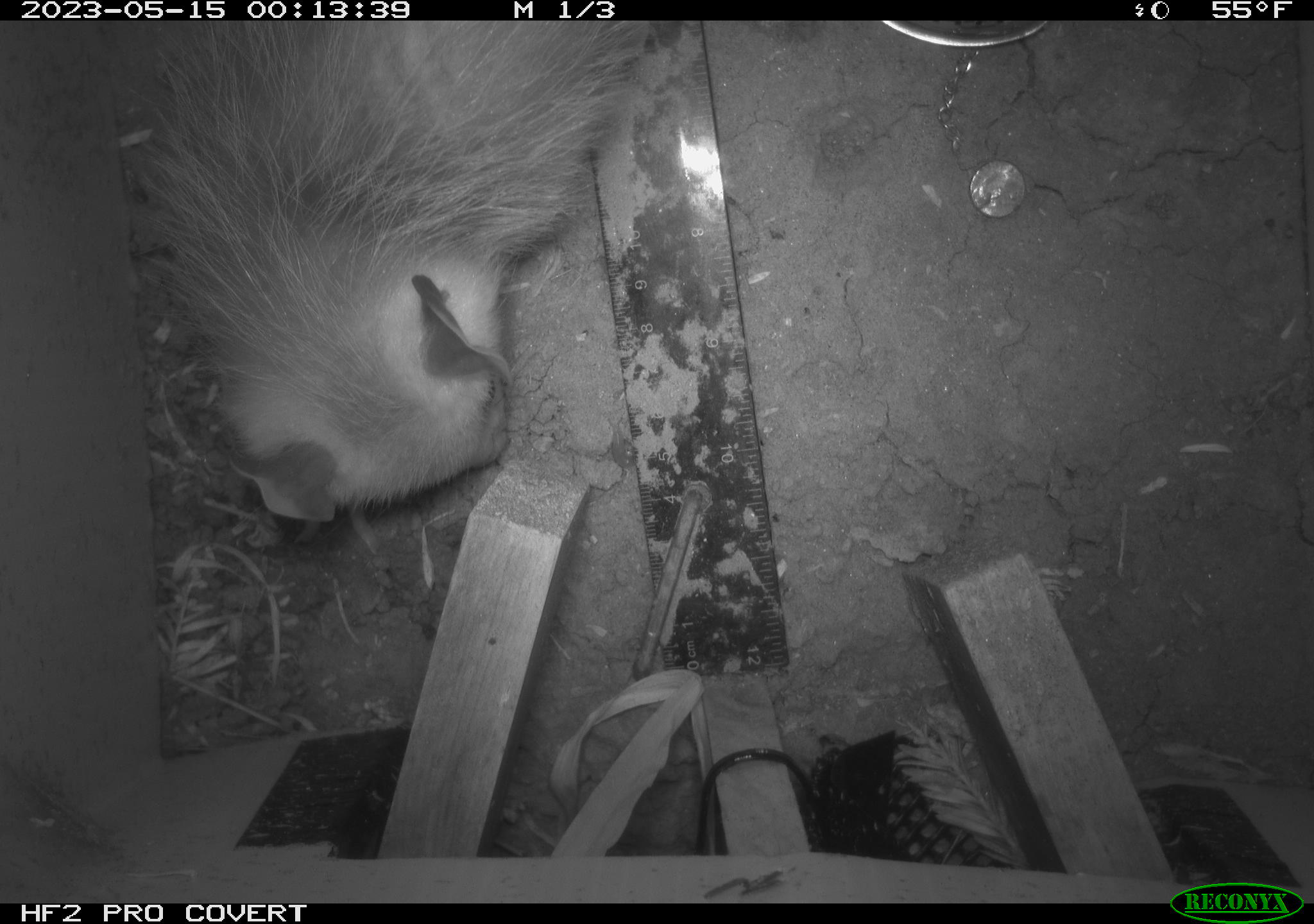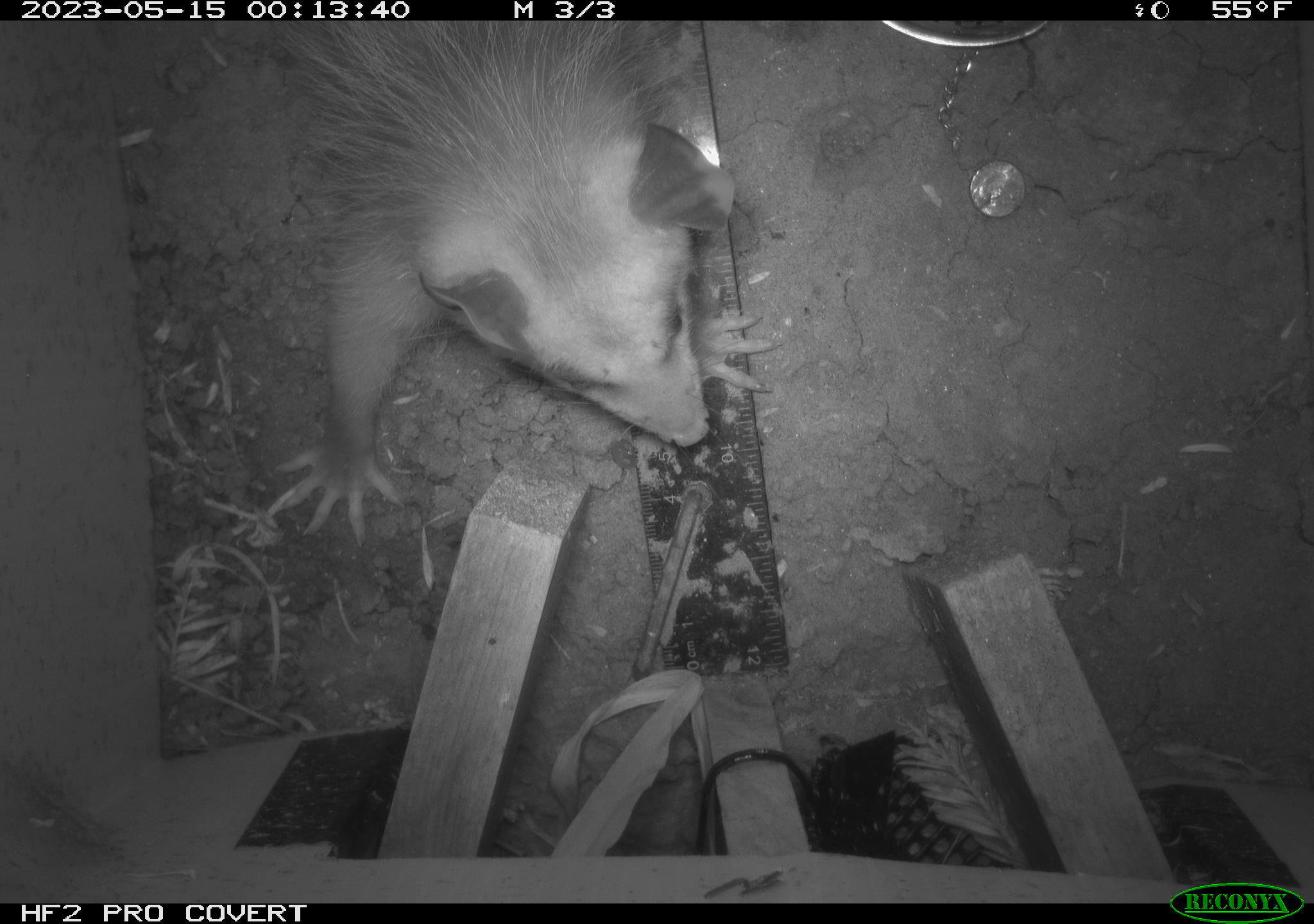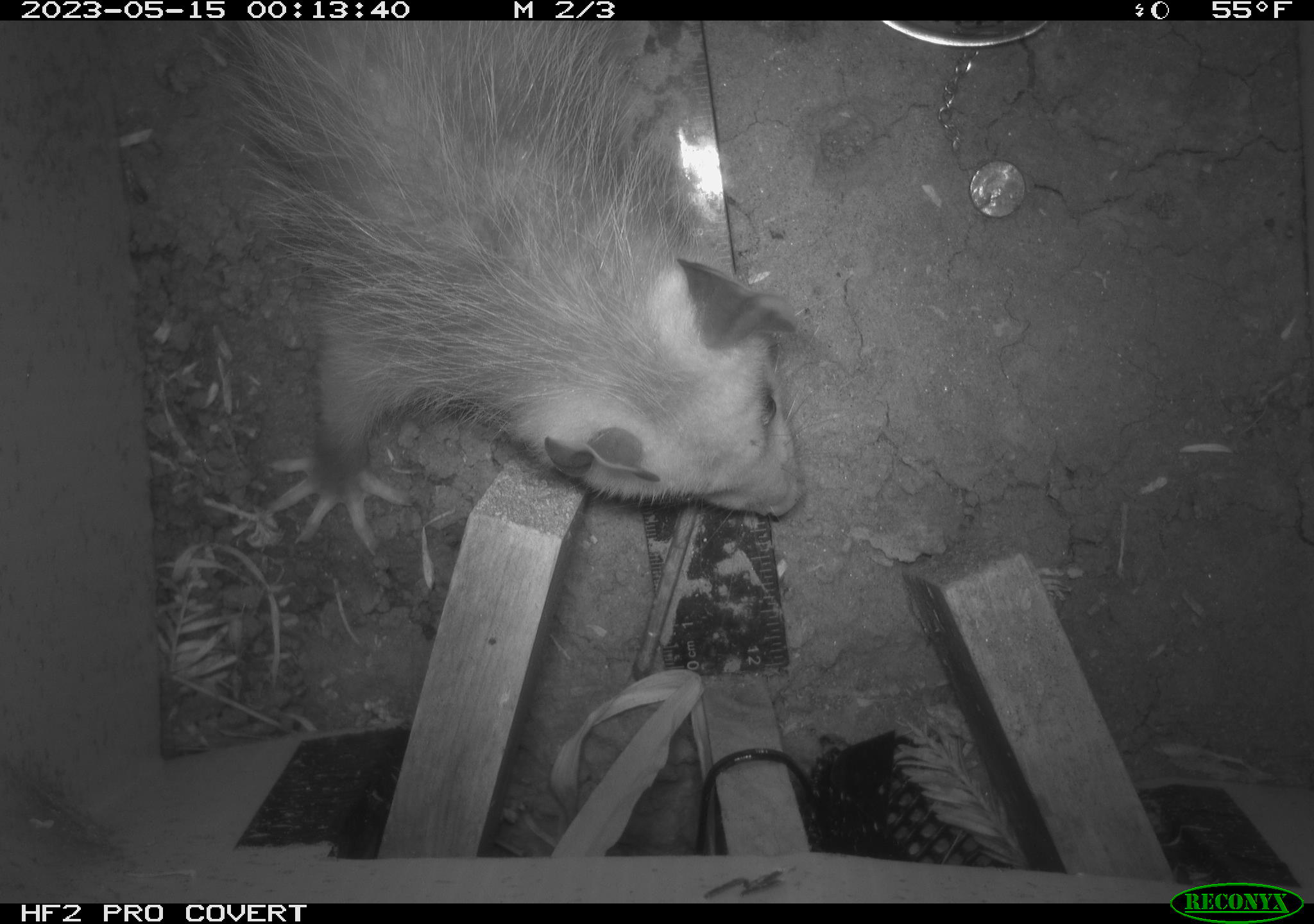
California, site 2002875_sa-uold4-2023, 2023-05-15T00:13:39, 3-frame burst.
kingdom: Animalia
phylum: Chordata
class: Mammalia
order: Didelphimorphia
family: Didelphidae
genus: Didelphis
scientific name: Didelphis virginiana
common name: virginia opossum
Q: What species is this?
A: Virginia opossum (Didelphis virginiana).